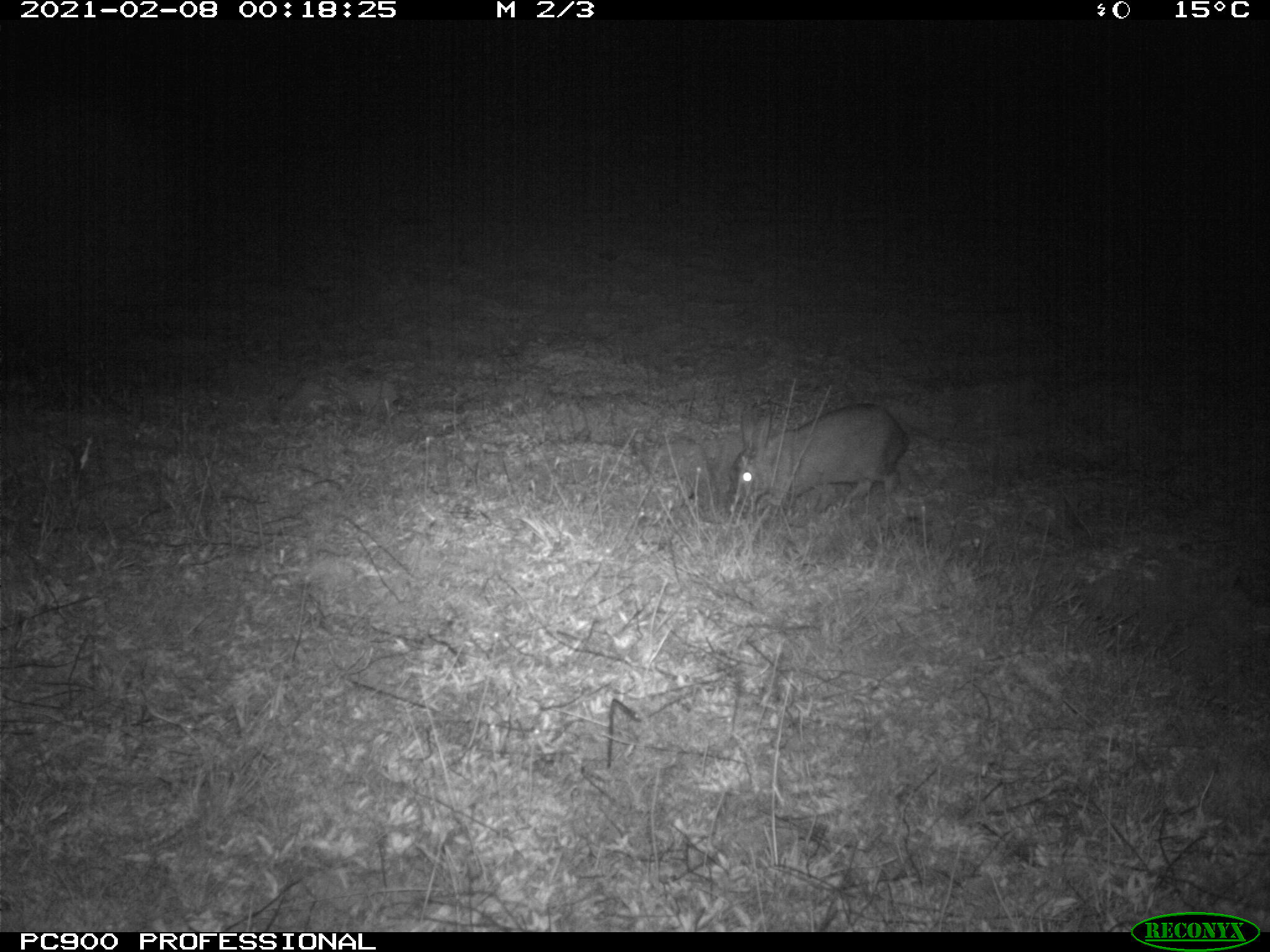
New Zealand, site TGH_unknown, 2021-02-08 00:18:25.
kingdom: Animalia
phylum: Chordata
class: Mammalia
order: Lagomorpha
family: Leporidae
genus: Oryctolagus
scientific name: Oryctolagus cuniculus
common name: european rabbit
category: rabbit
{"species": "rabbit (european rabbit) (Oryctolagus cuniculus)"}